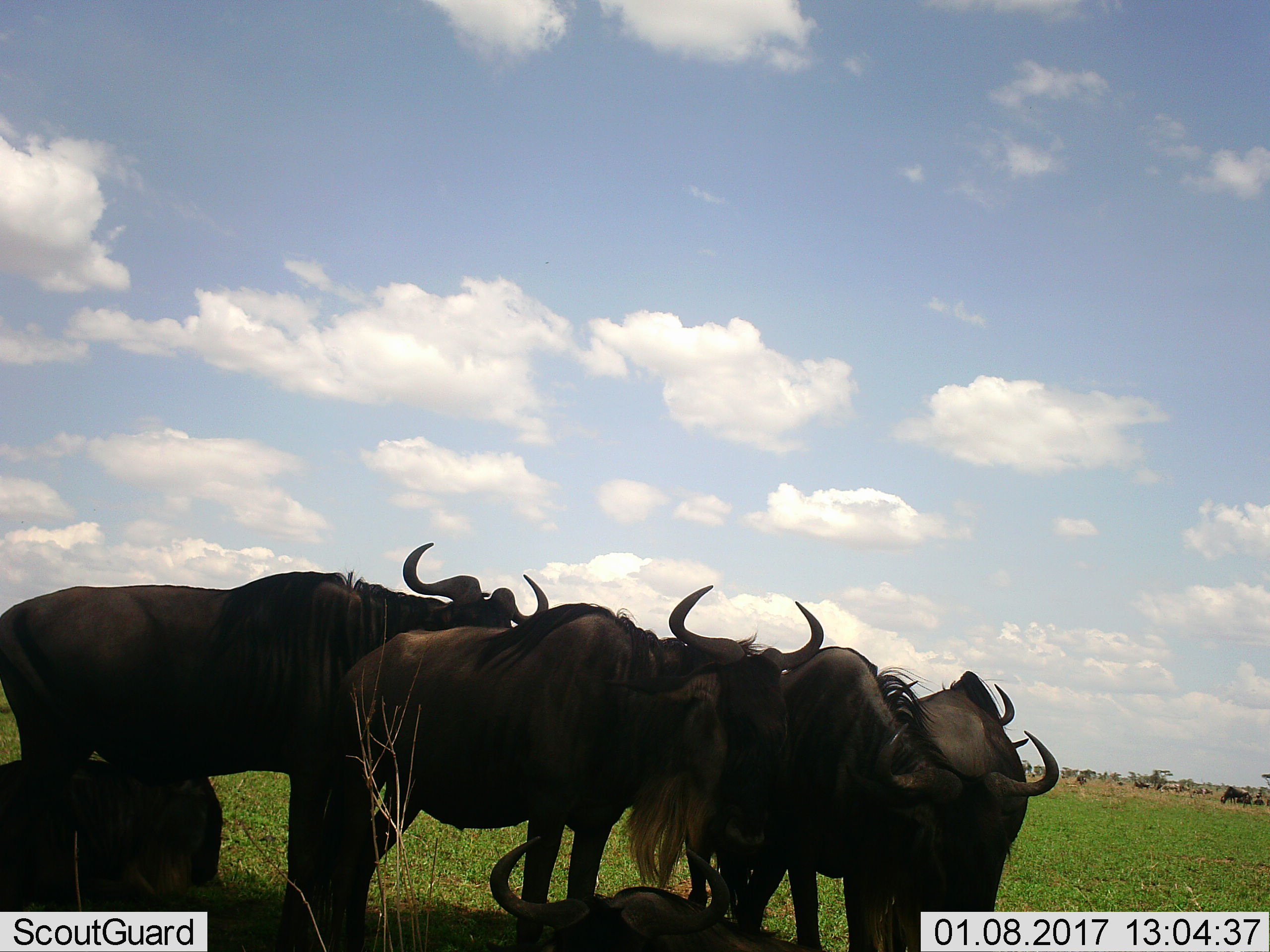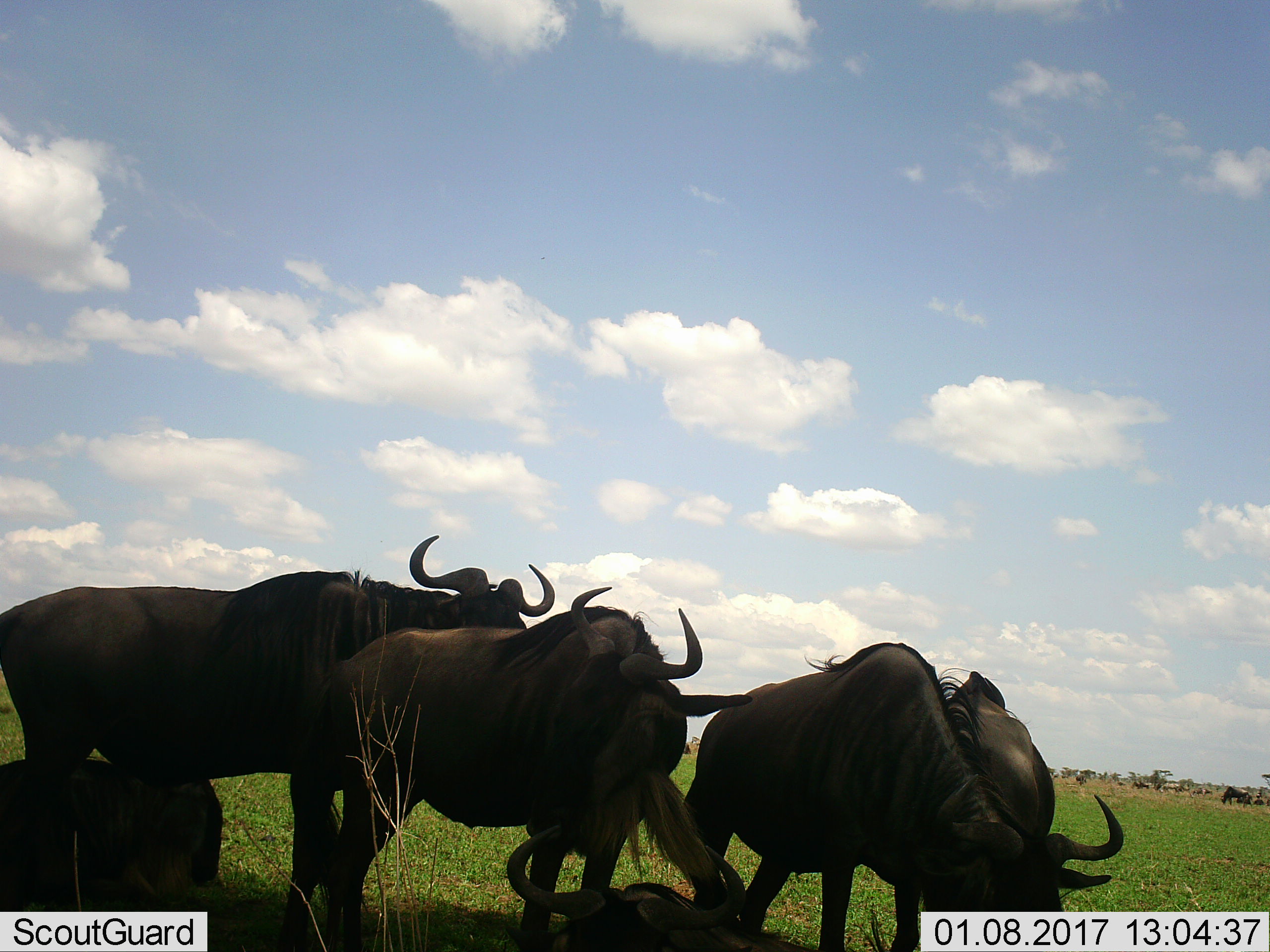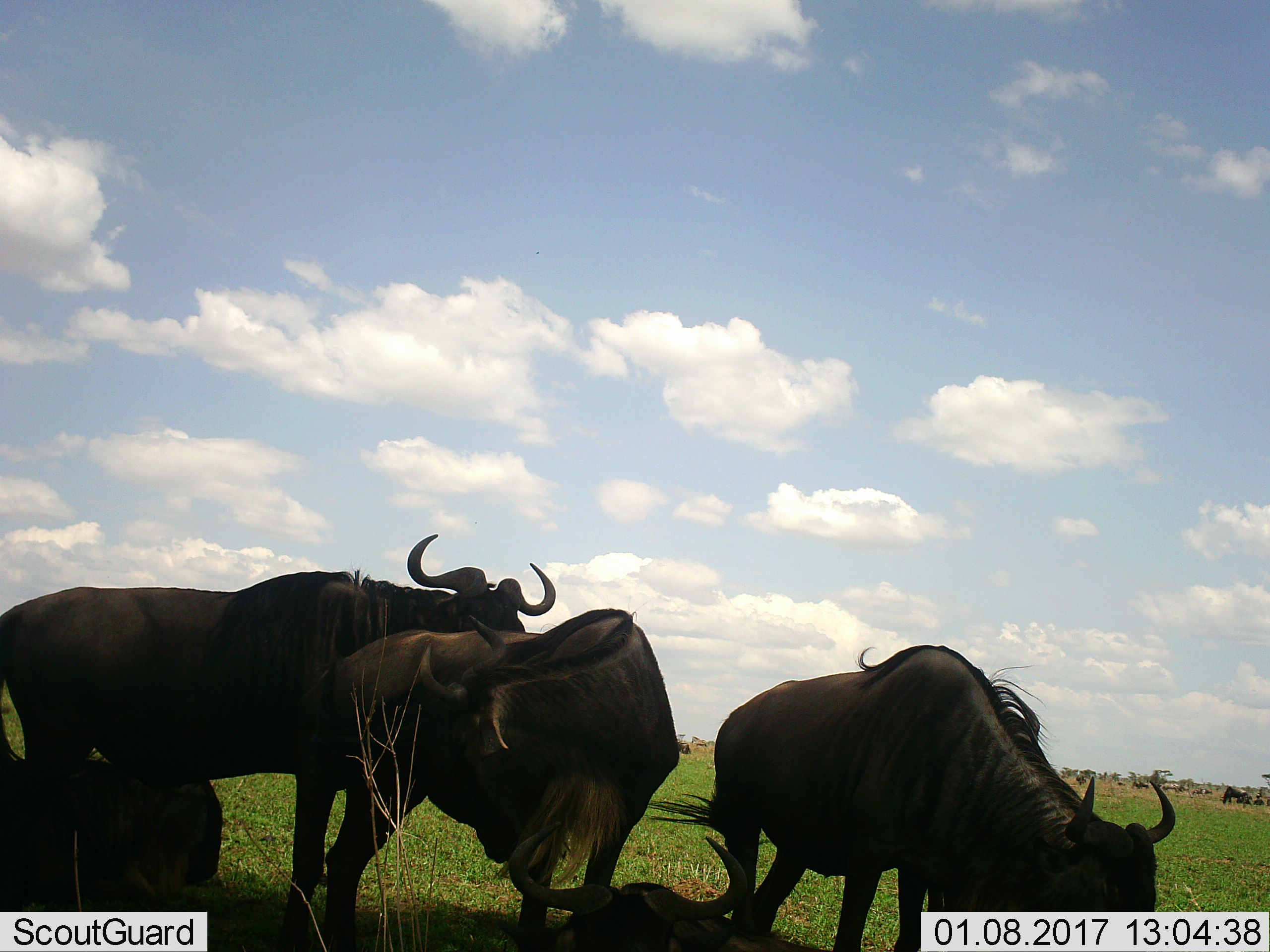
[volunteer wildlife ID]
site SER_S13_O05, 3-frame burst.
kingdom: Animalia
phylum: Chordata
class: Mammalia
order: Artiodactyla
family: Bovidae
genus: Connochaetes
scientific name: Connochaetes taurinus taurinus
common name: blue wildebeest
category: wildebeestblue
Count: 5.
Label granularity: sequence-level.